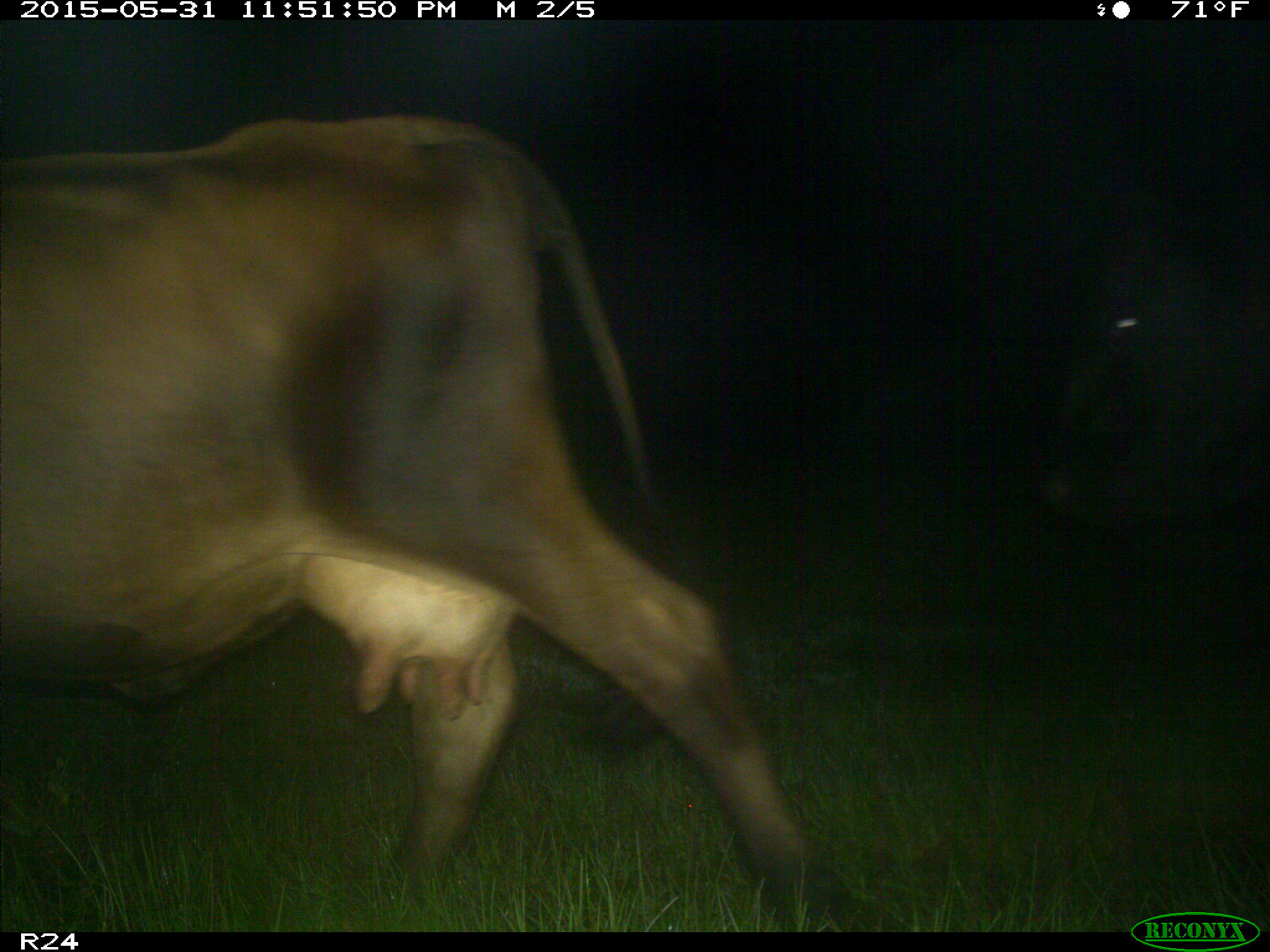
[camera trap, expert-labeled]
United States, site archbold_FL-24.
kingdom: Animalia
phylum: Chordata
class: Mammalia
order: Artiodactyla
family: Bovidae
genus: Bos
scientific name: Bos taurus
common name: domestic cow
Bos taurus (domestic cow).